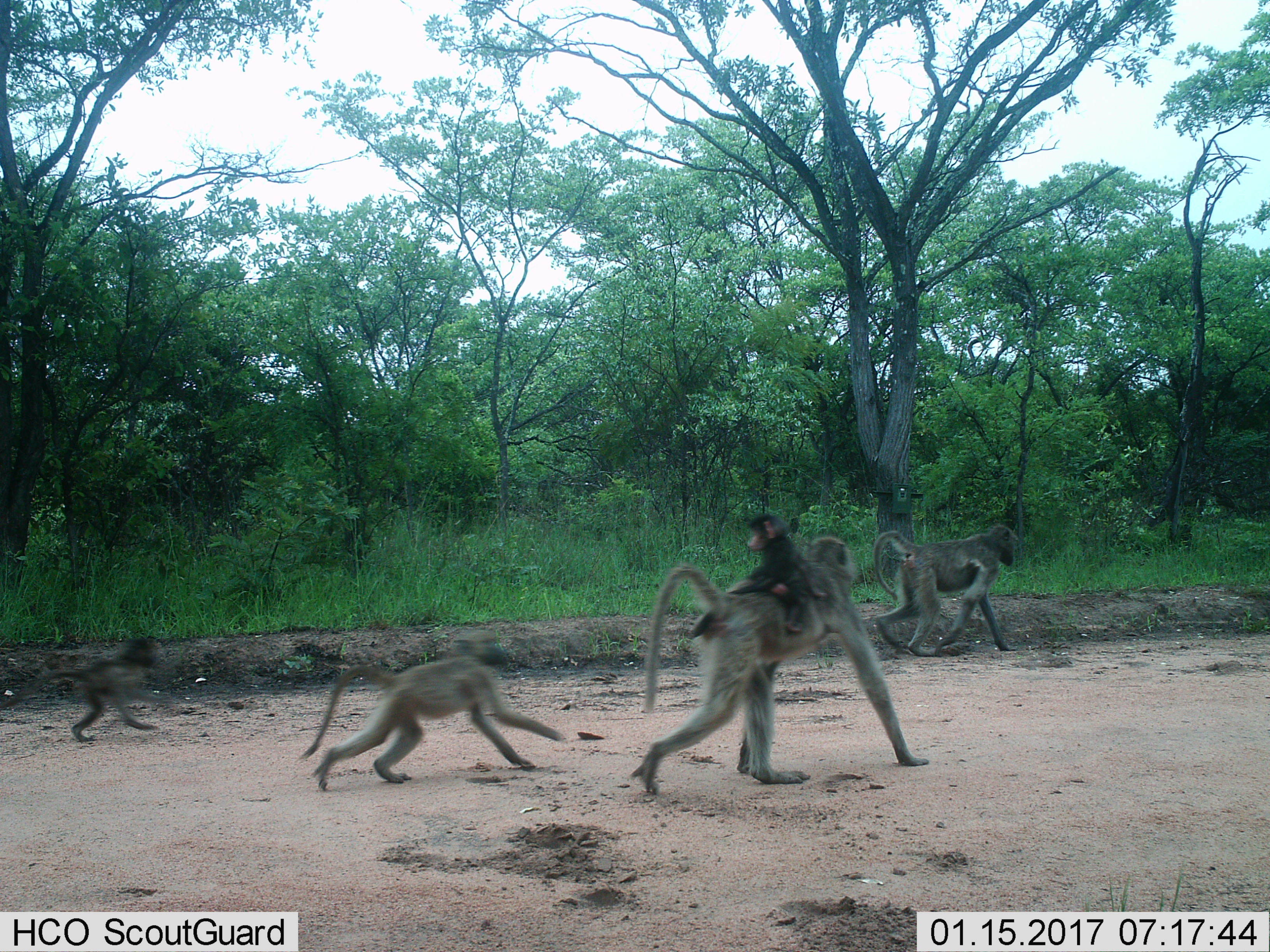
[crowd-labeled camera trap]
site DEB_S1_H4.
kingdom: Animalia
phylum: Chordata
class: Mammalia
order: Primates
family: Cercopithecidae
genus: Papio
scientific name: Papio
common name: baboon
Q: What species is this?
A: Baboon (Papio).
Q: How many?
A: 5.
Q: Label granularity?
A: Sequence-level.